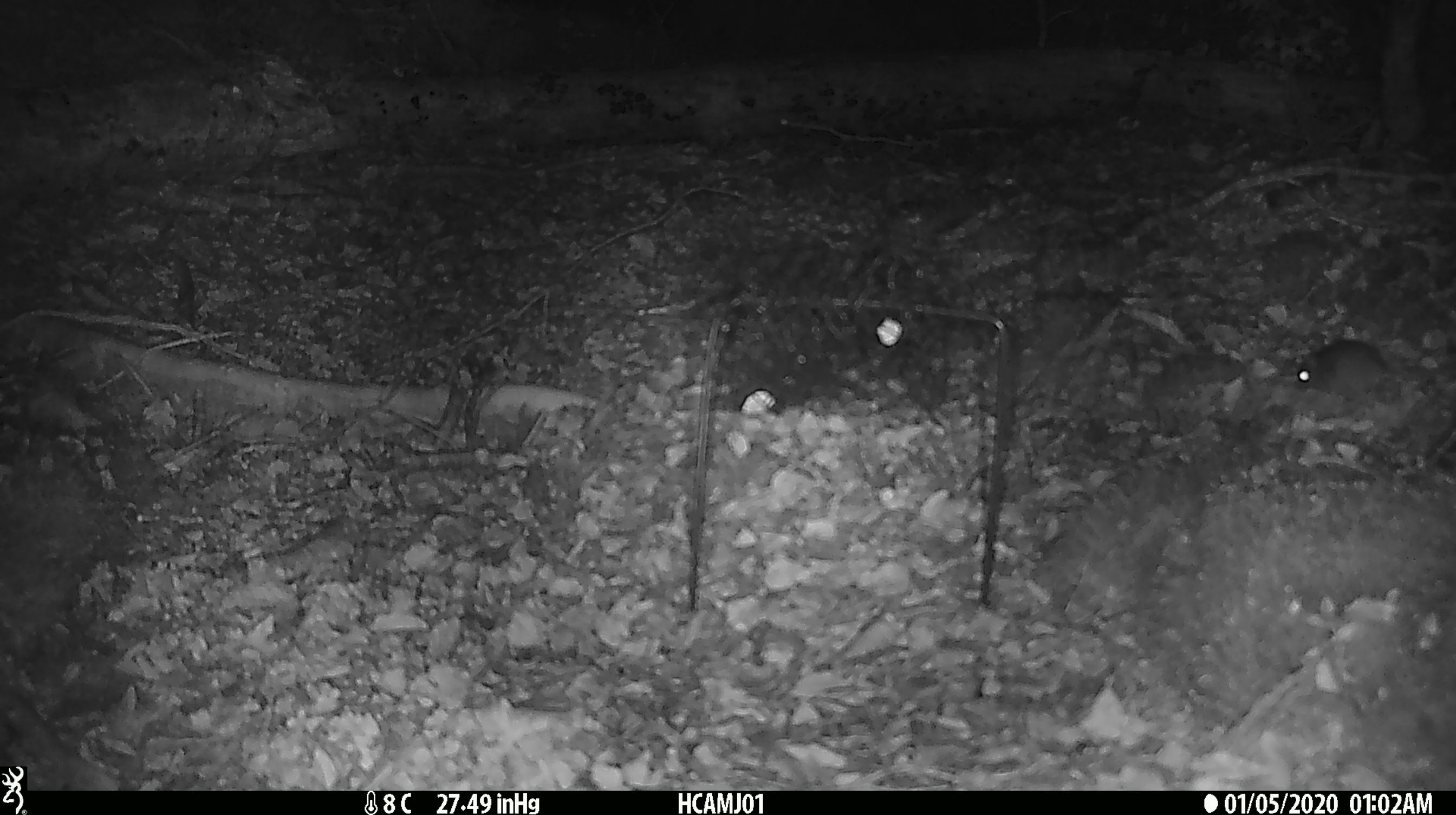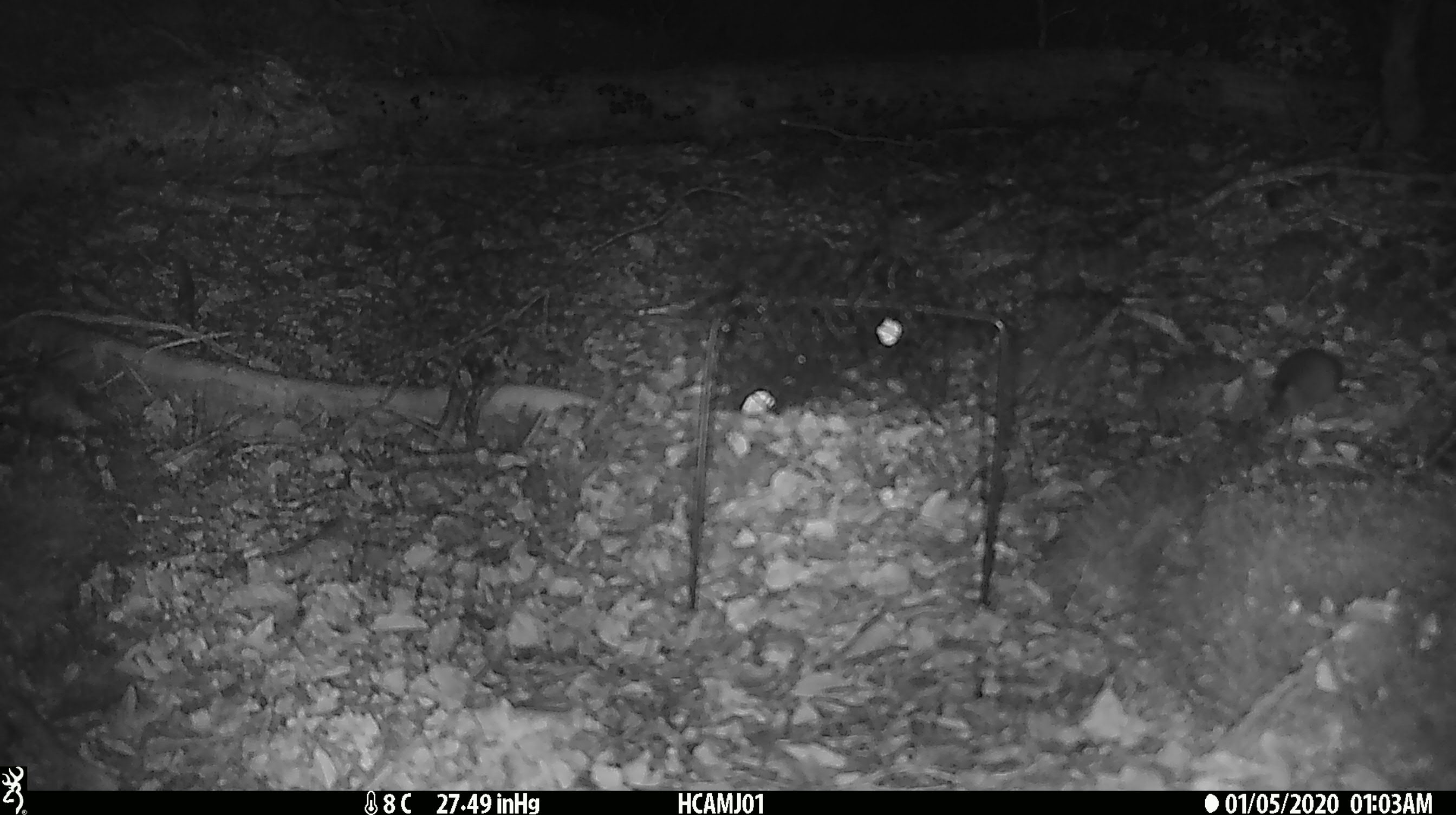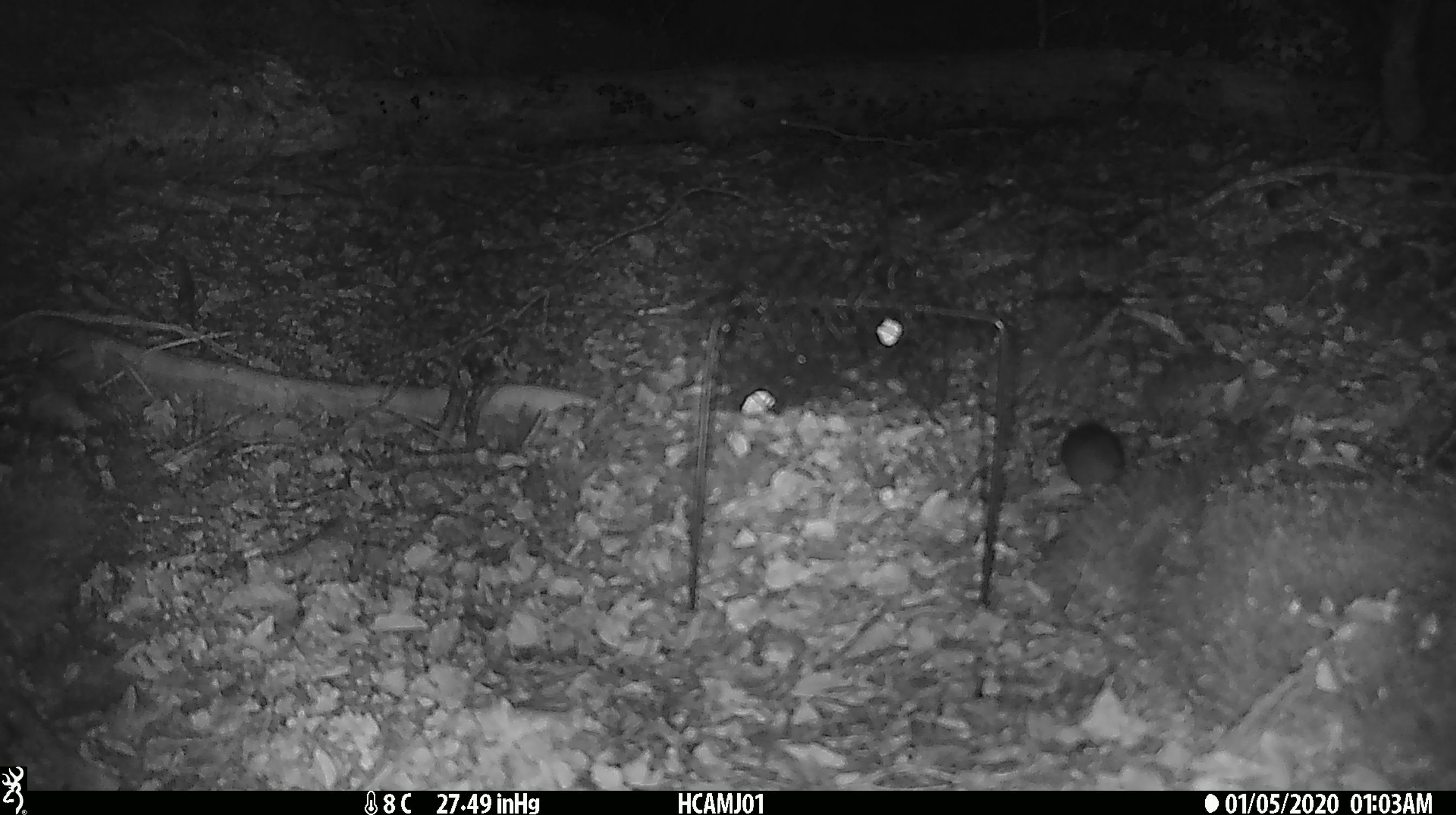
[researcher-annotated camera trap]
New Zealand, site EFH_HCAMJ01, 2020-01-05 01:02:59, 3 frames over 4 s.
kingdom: Animalia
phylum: Chordata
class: Mammalia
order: Rodentia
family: Muridae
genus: Mus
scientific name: Mus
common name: mouse